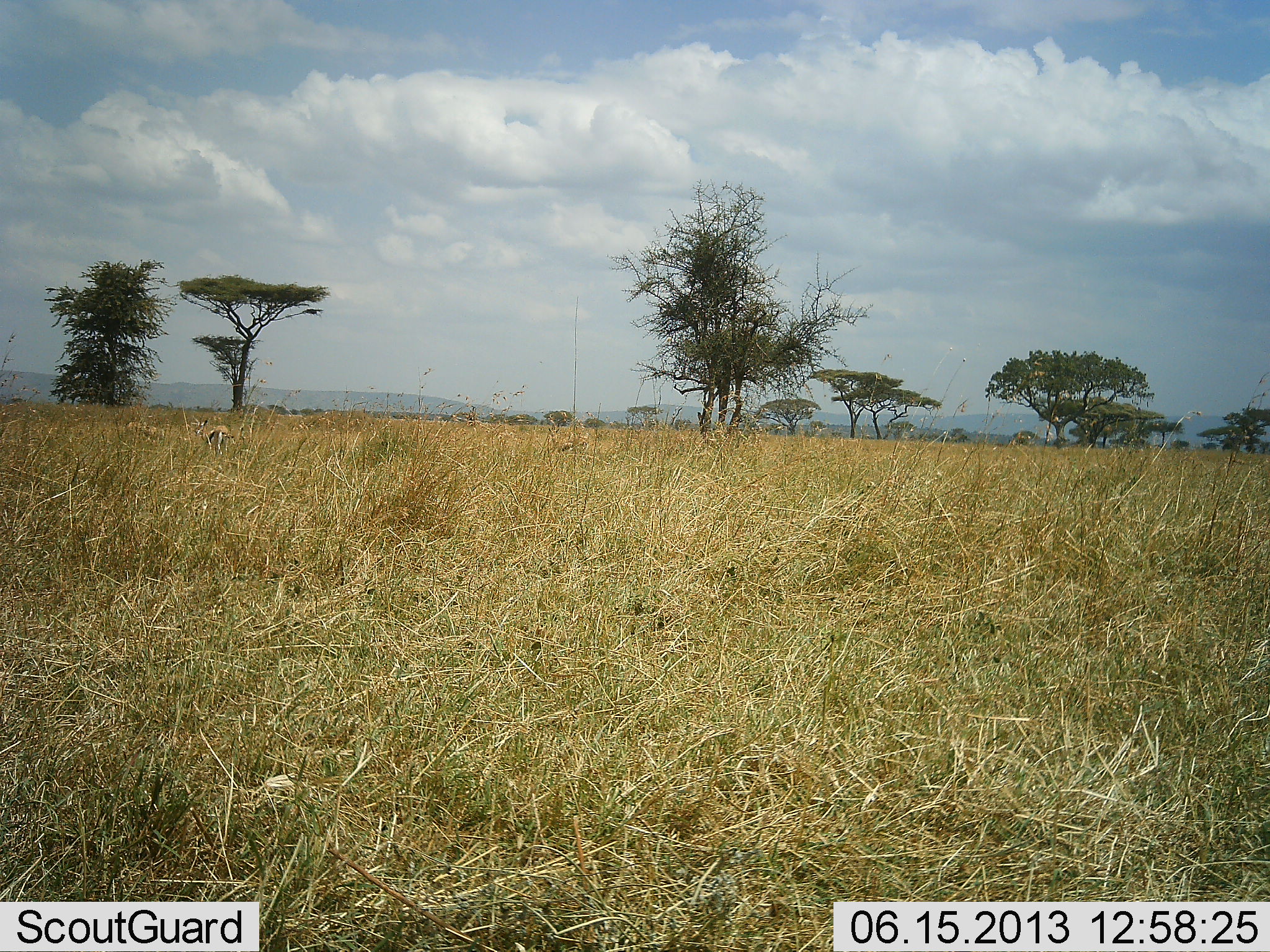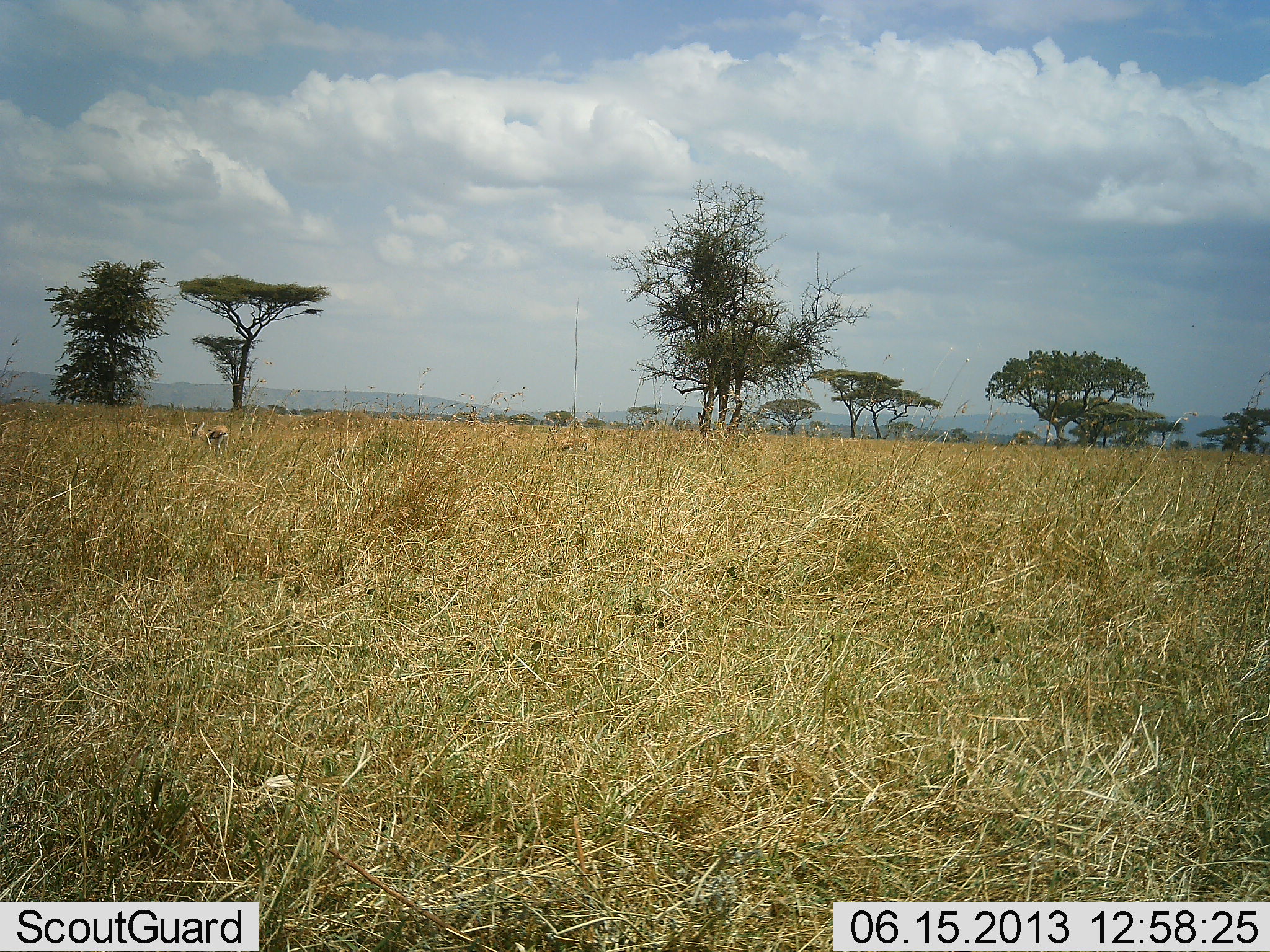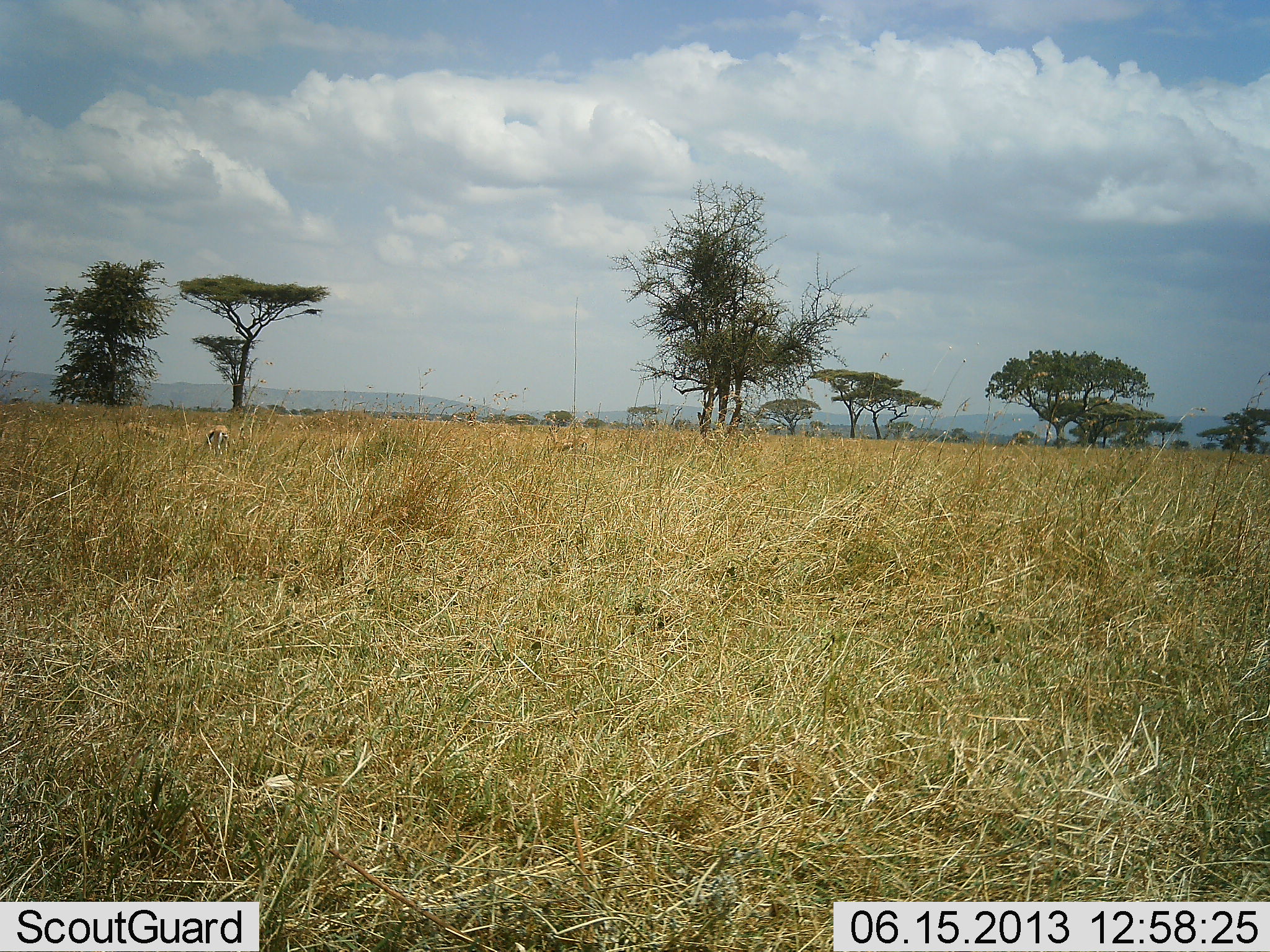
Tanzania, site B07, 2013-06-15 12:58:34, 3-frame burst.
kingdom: Animalia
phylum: Chordata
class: Mammalia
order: Artiodactyla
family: Bovidae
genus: Eudorcas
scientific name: Eudorcas thomsonii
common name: thomson's gazelle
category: gazellethomsons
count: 2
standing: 69%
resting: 6%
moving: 19%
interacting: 0%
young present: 0%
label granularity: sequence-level